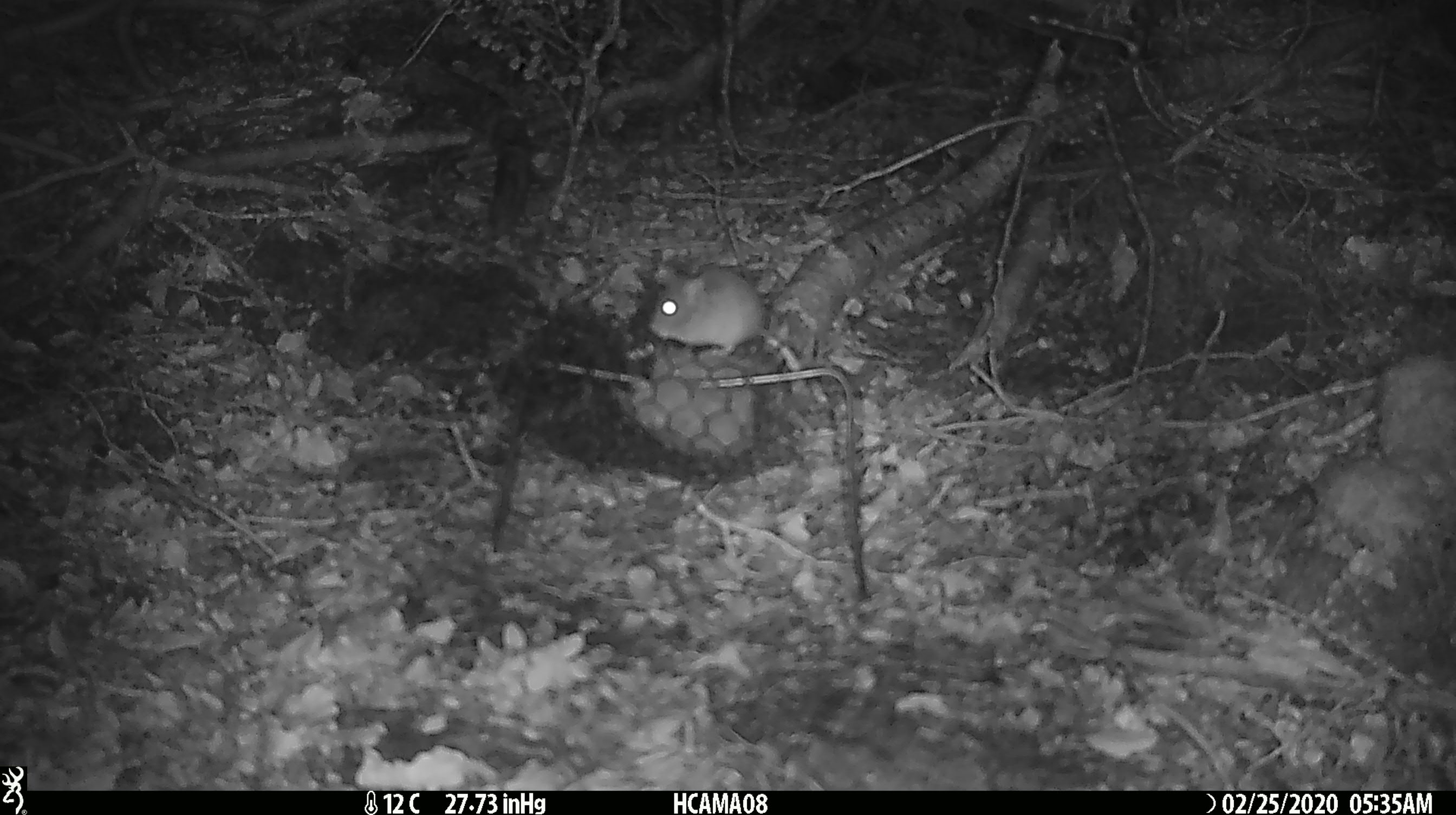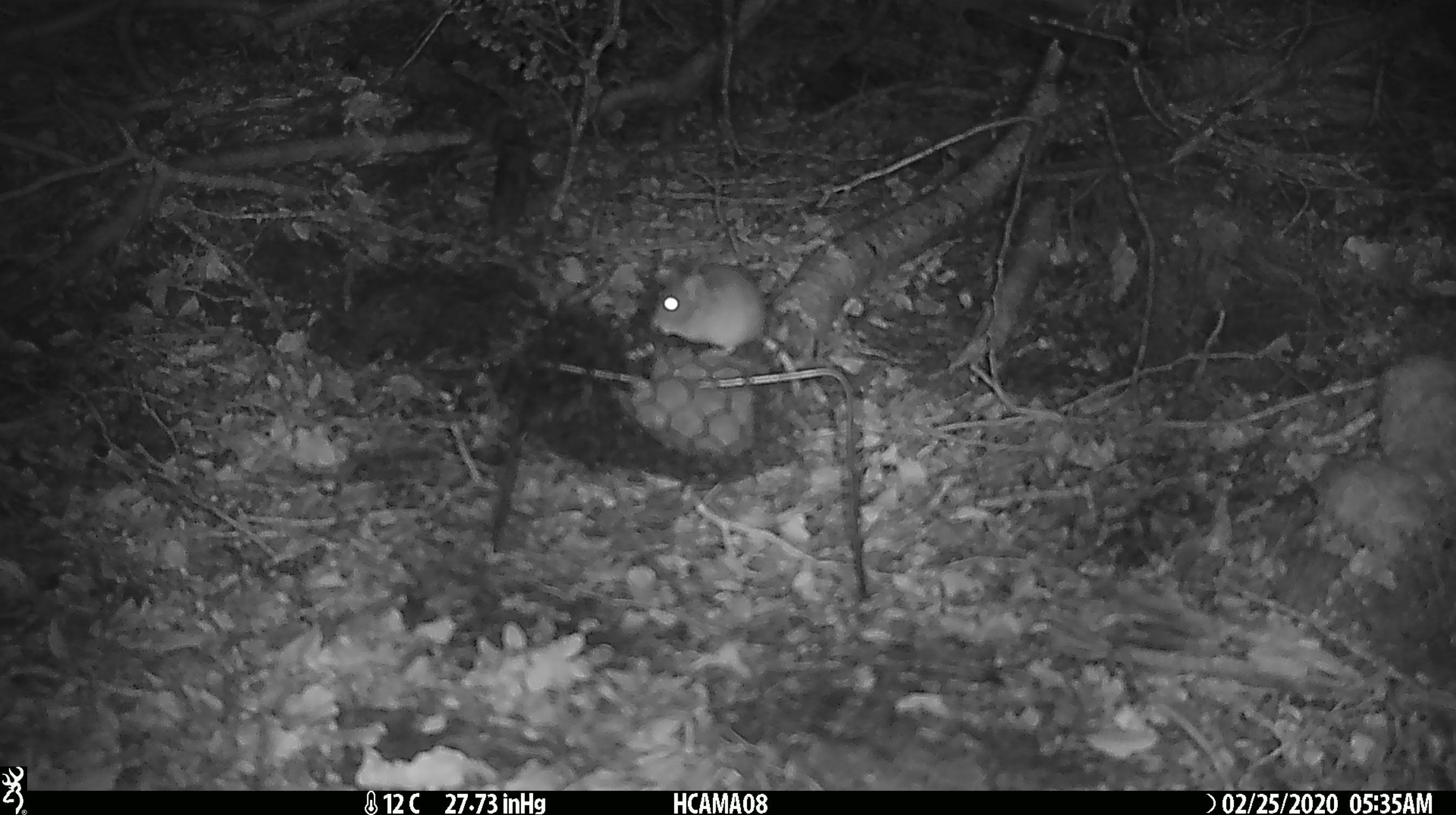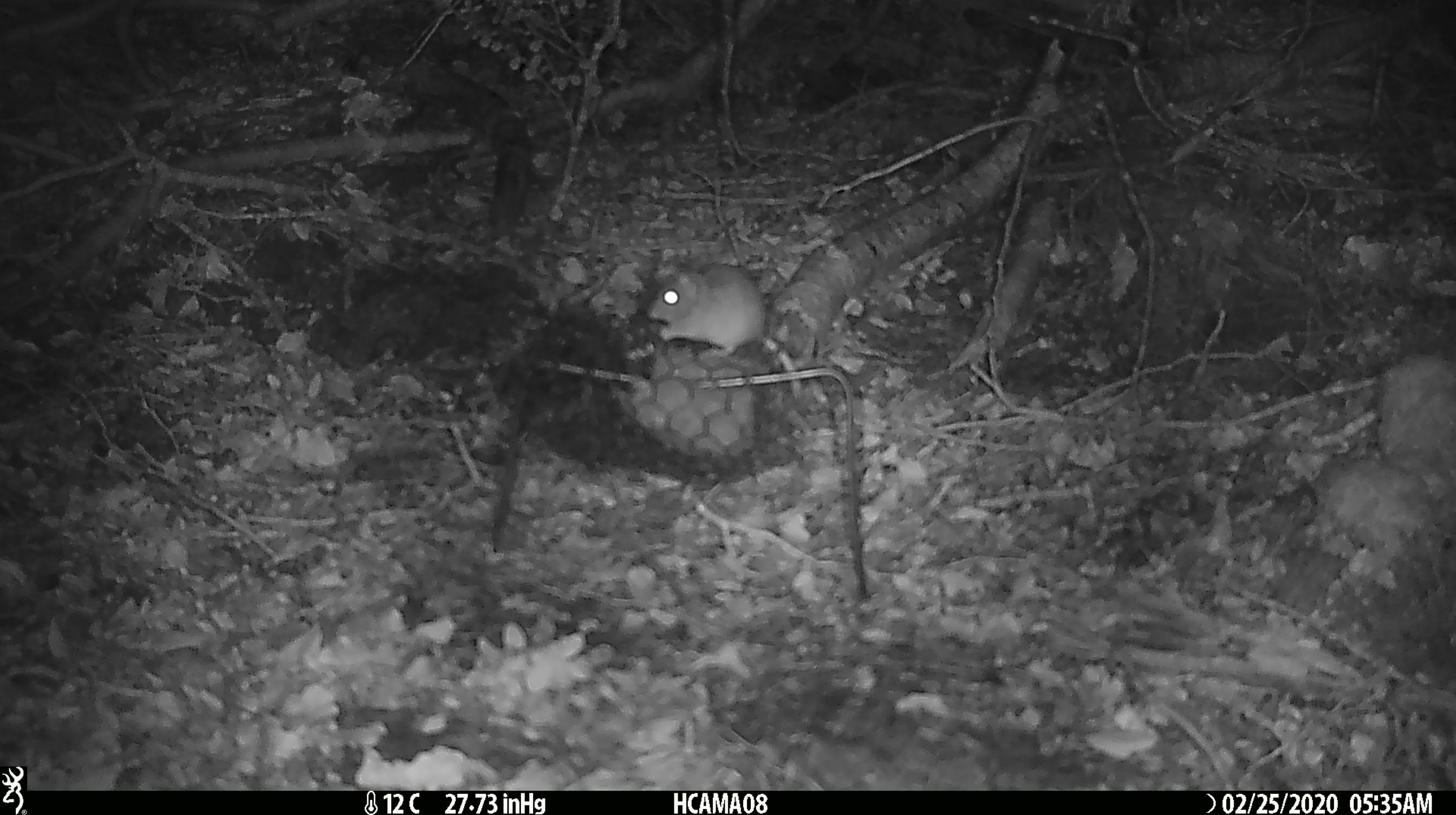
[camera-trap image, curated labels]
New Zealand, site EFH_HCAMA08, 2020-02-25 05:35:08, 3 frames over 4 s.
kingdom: Animalia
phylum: Chordata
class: Mammalia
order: Rodentia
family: Muridae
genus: Mus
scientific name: Mus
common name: mouse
Mouse (Mus).